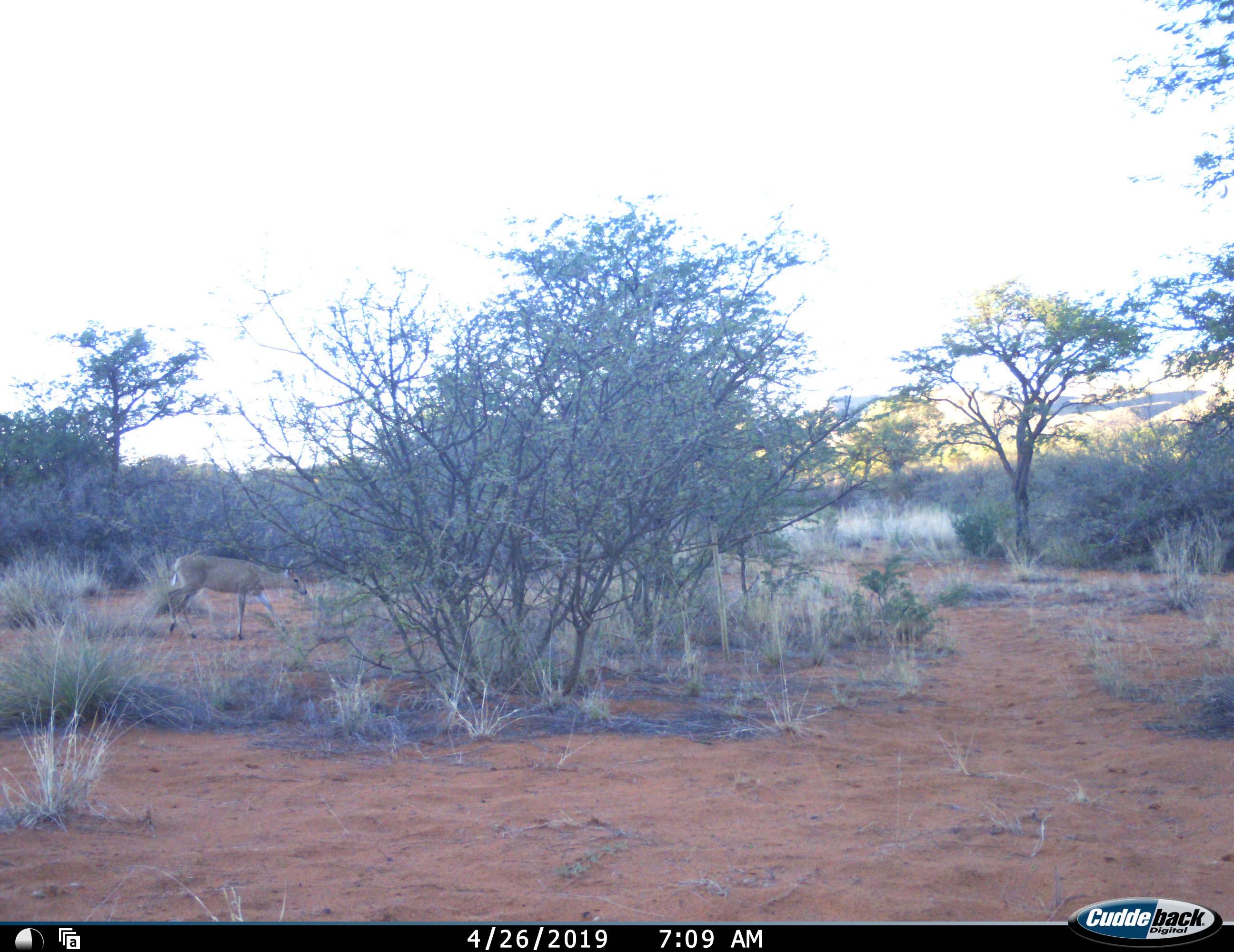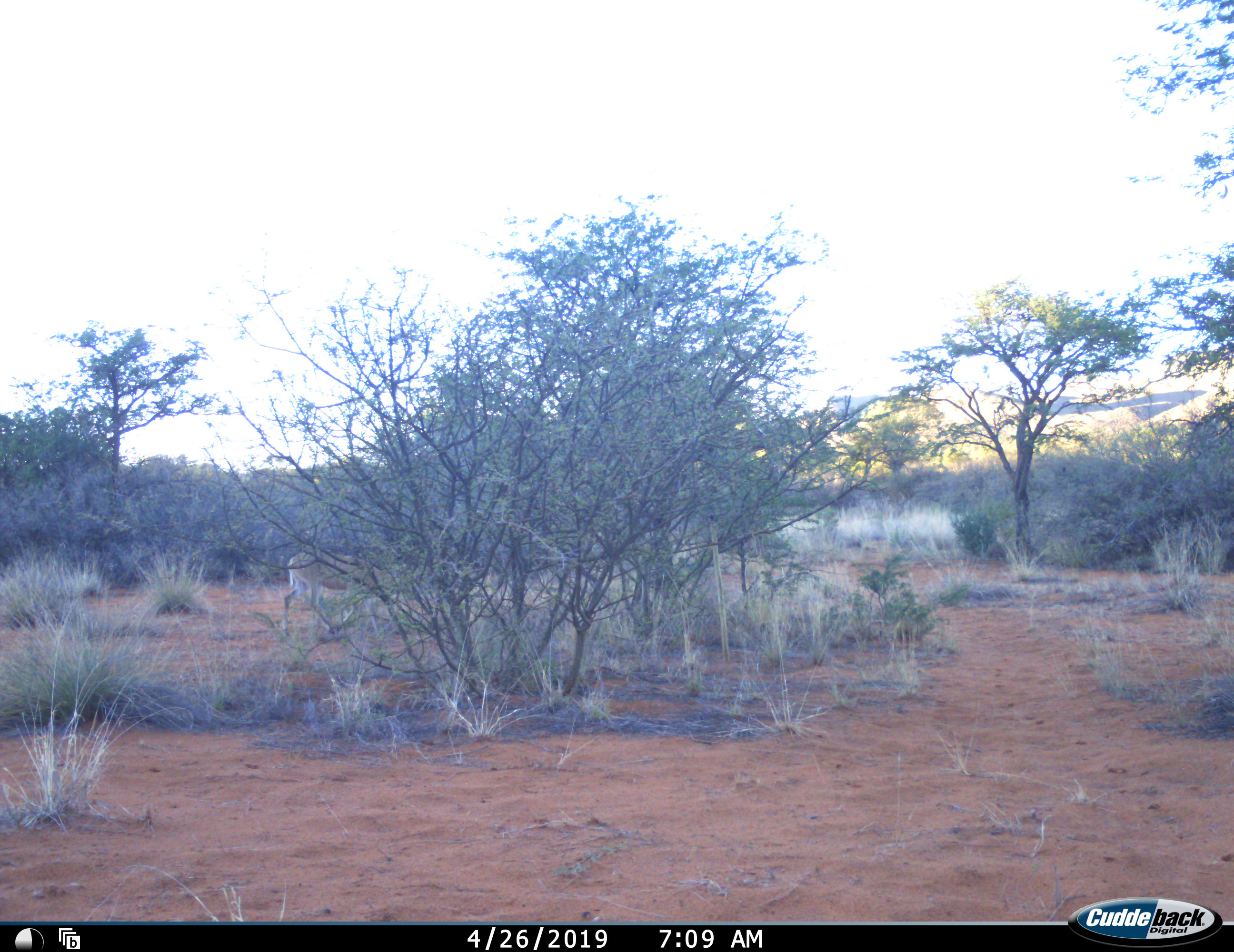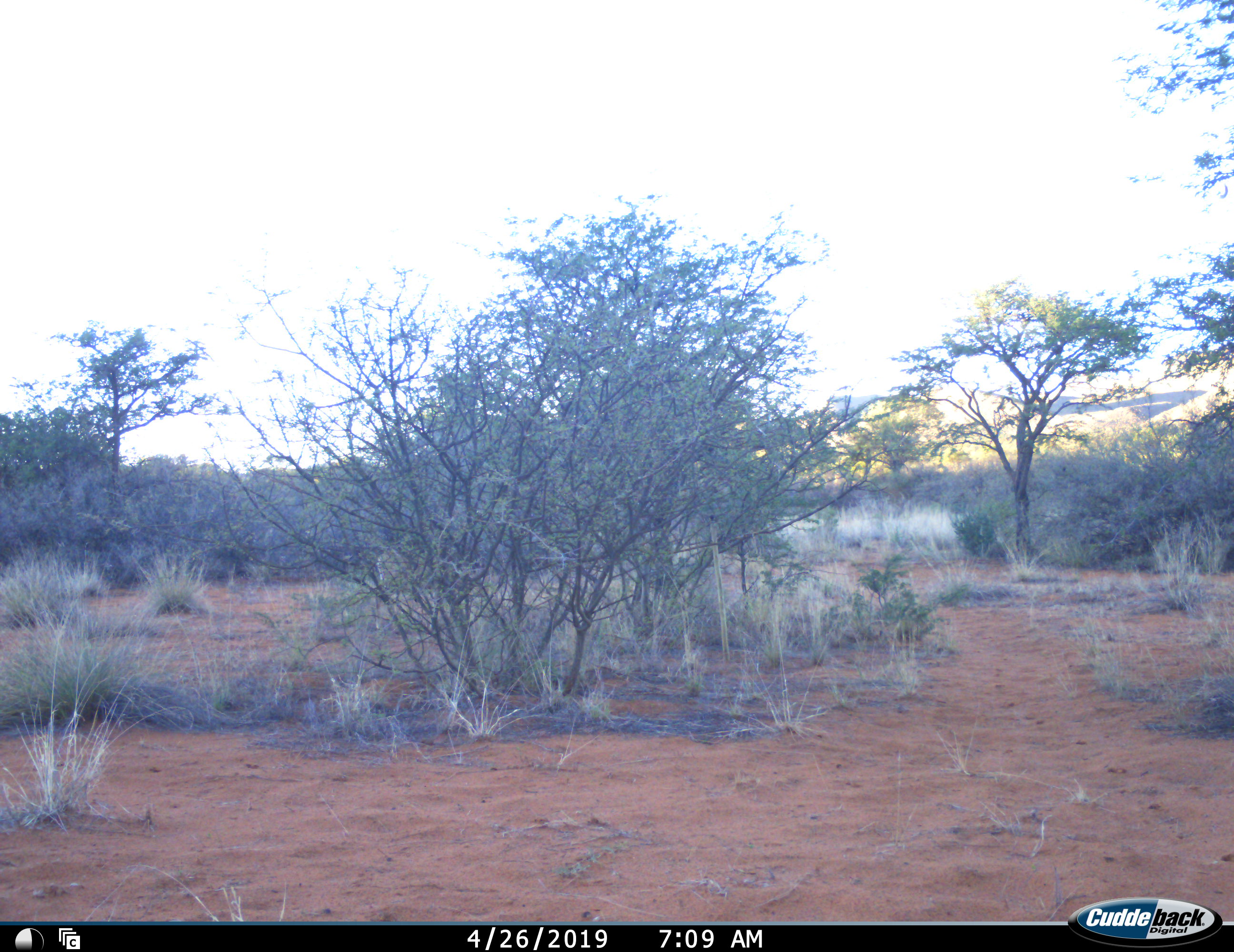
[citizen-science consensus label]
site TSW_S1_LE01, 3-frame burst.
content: unidentified animal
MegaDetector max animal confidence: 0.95